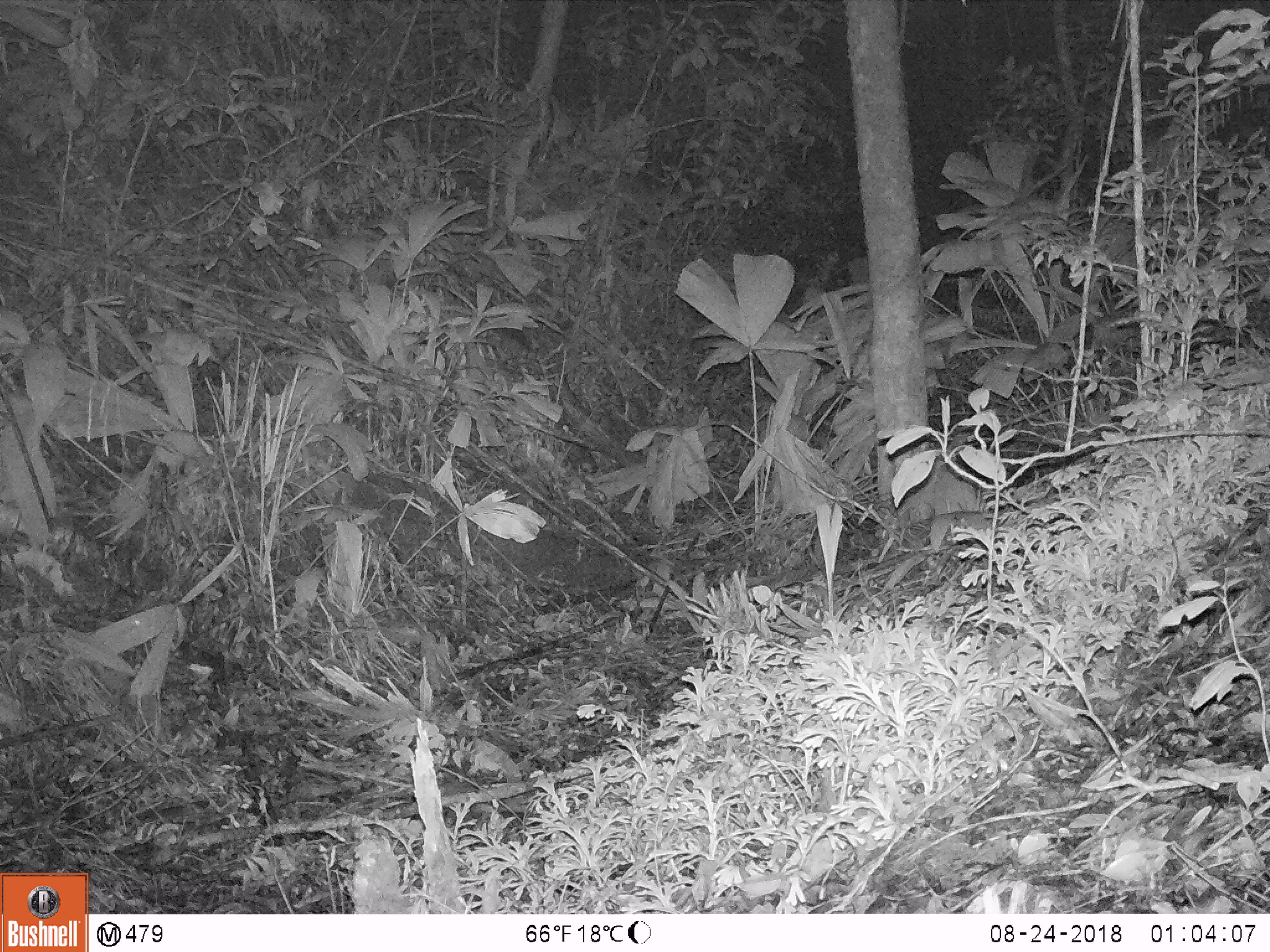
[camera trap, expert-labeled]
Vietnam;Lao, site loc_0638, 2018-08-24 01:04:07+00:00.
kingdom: Animalia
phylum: Chordata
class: Mammalia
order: Rodentia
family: Muridae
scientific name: Muridae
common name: old-world mice and rats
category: unidentified murid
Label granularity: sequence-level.